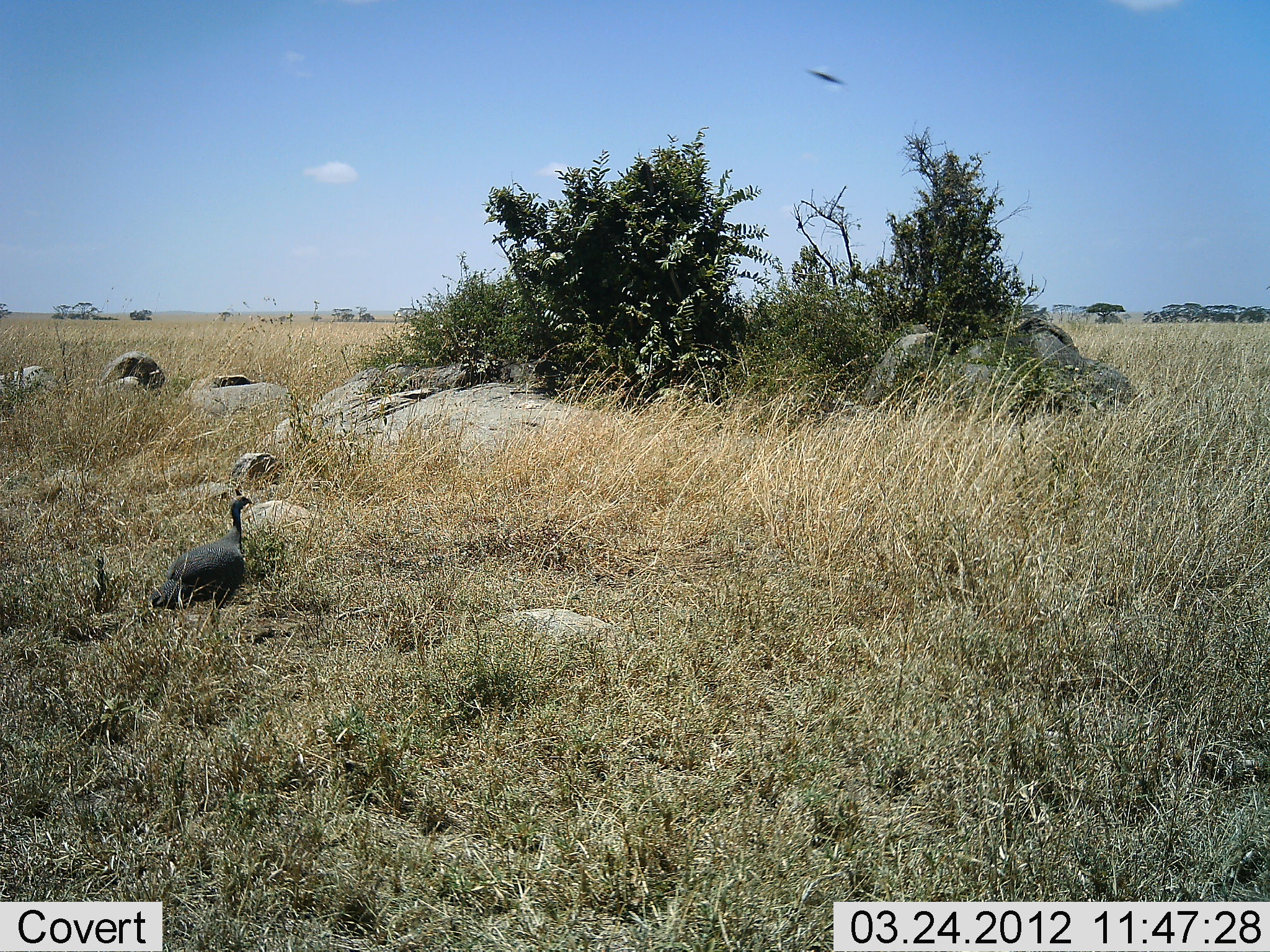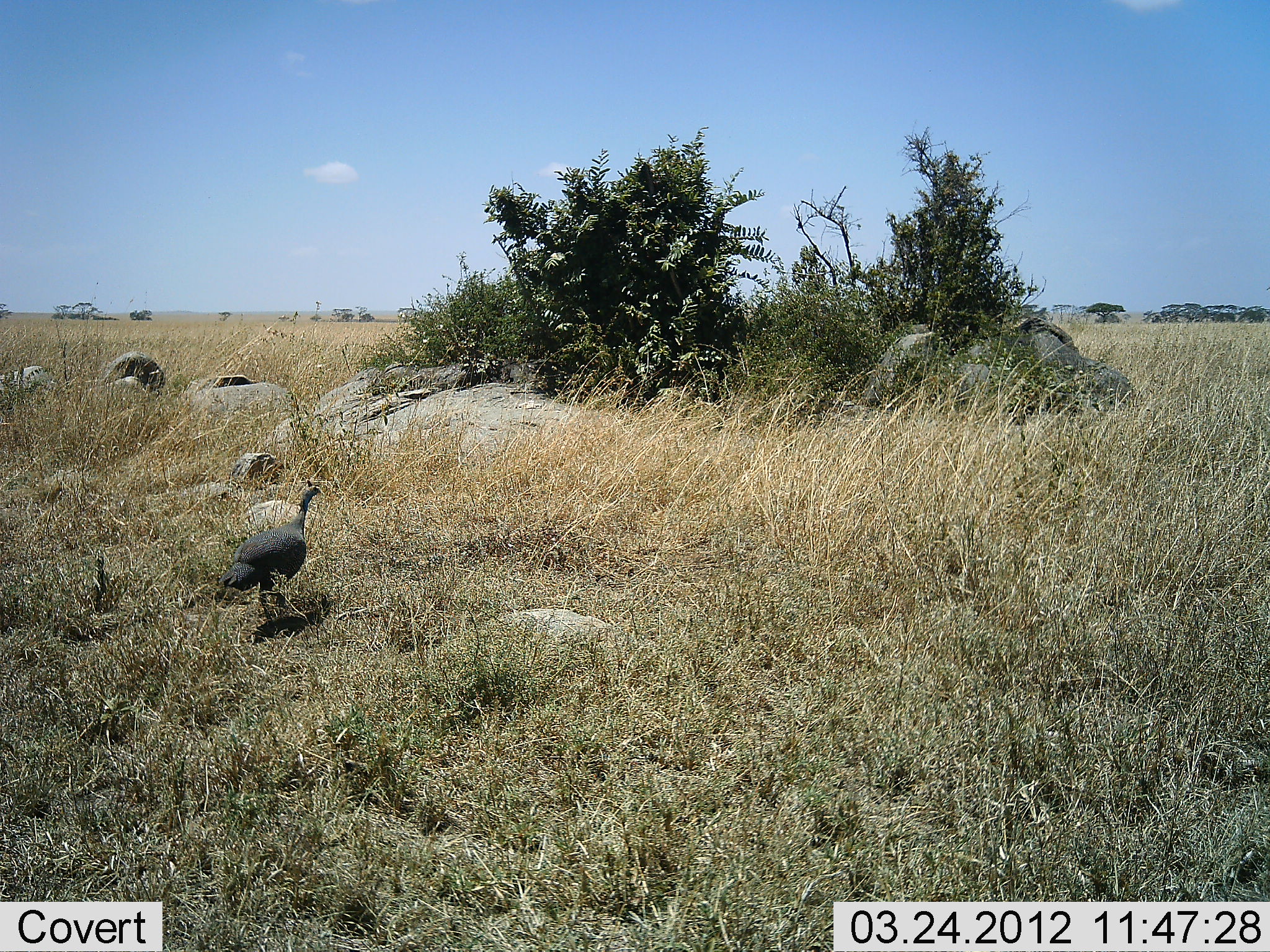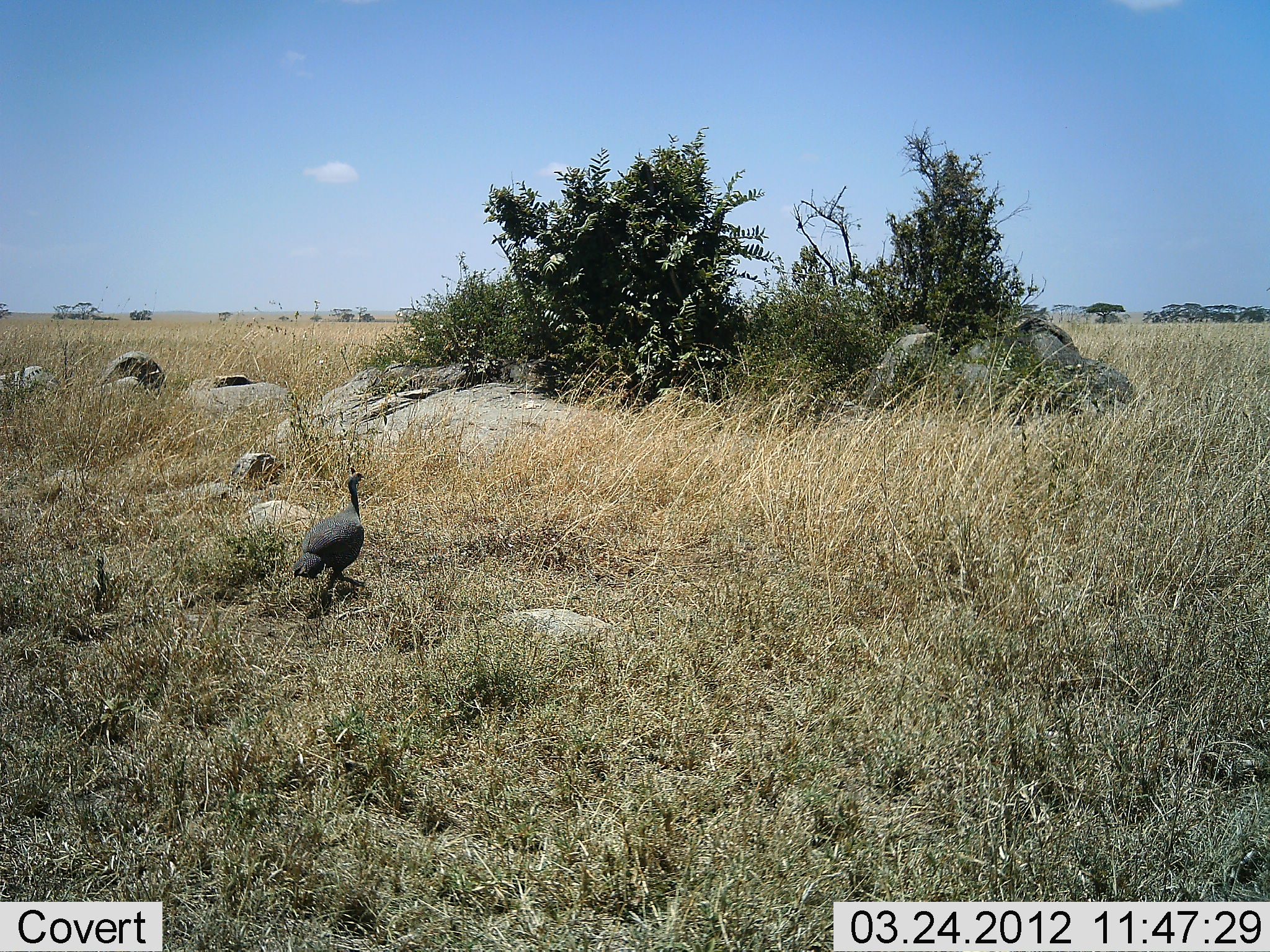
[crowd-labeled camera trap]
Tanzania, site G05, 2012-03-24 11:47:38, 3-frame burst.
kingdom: Animalia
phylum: Chordata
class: Aves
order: Galliformes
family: Numididae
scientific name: Numididae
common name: guinea fowl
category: guineafowl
Guineafowl (guinea fowl) (Numididae), count 1. Behavior (volunteer vote fractions): standing 5%, resting 0%, moving 95%, interacting 0%. Young present (vote fraction): 0%. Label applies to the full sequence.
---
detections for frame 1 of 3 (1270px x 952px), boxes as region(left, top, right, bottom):
animal: region(150, 485, 257, 630)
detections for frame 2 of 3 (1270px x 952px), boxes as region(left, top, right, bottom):
animal: region(219, 478, 323, 633)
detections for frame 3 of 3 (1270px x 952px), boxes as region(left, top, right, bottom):
animal: region(291, 465, 370, 606)